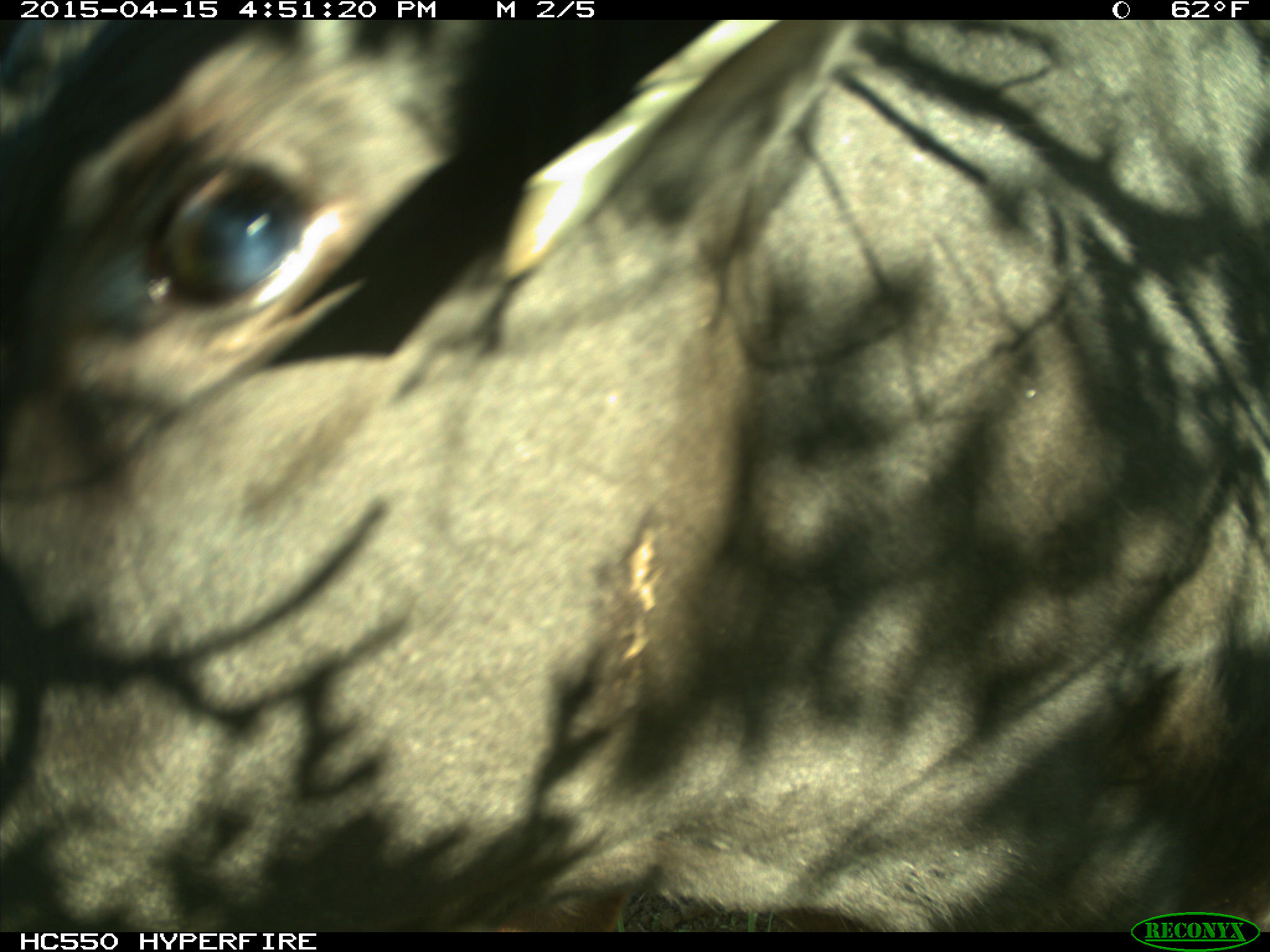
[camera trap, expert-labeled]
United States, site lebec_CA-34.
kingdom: Animalia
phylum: Chordata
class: Mammalia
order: Artiodactyla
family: Bovidae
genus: Bos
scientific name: Bos taurus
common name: domestic cow